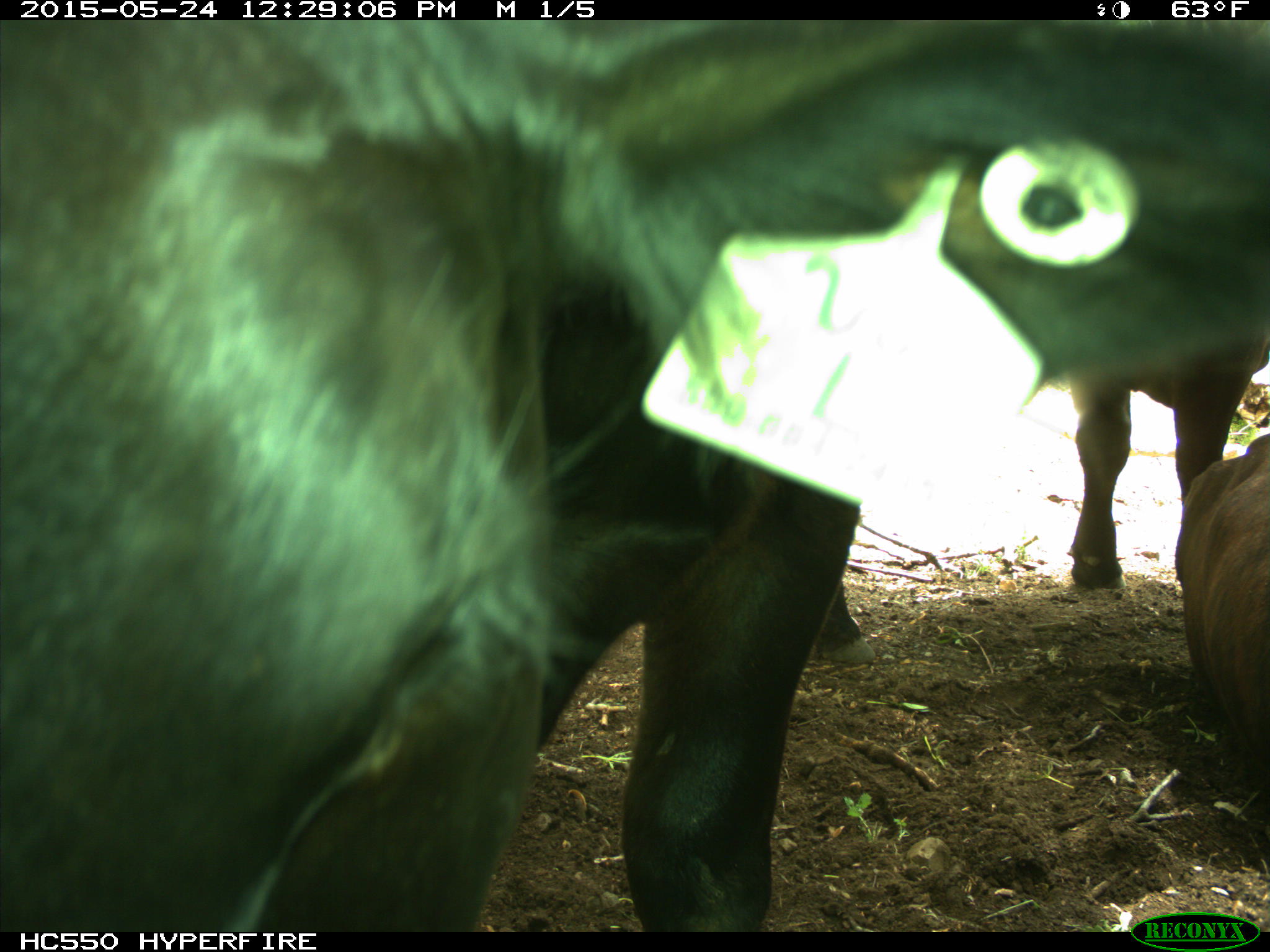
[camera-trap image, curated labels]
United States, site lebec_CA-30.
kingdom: Animalia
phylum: Chordata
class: Mammalia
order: Artiodactyla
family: Bovidae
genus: Bos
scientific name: Bos taurus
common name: domestic cow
Bos taurus (domestic cow).